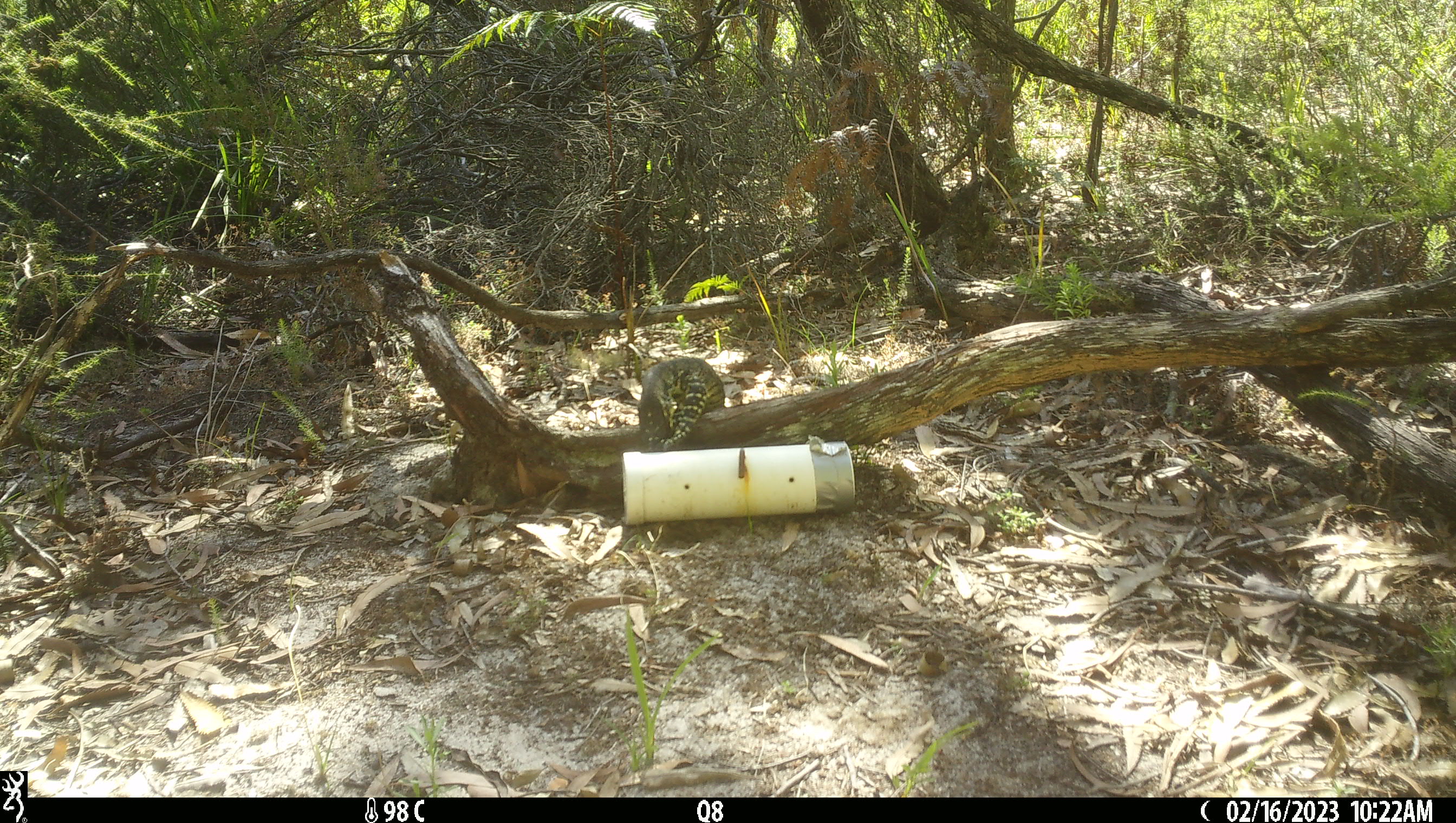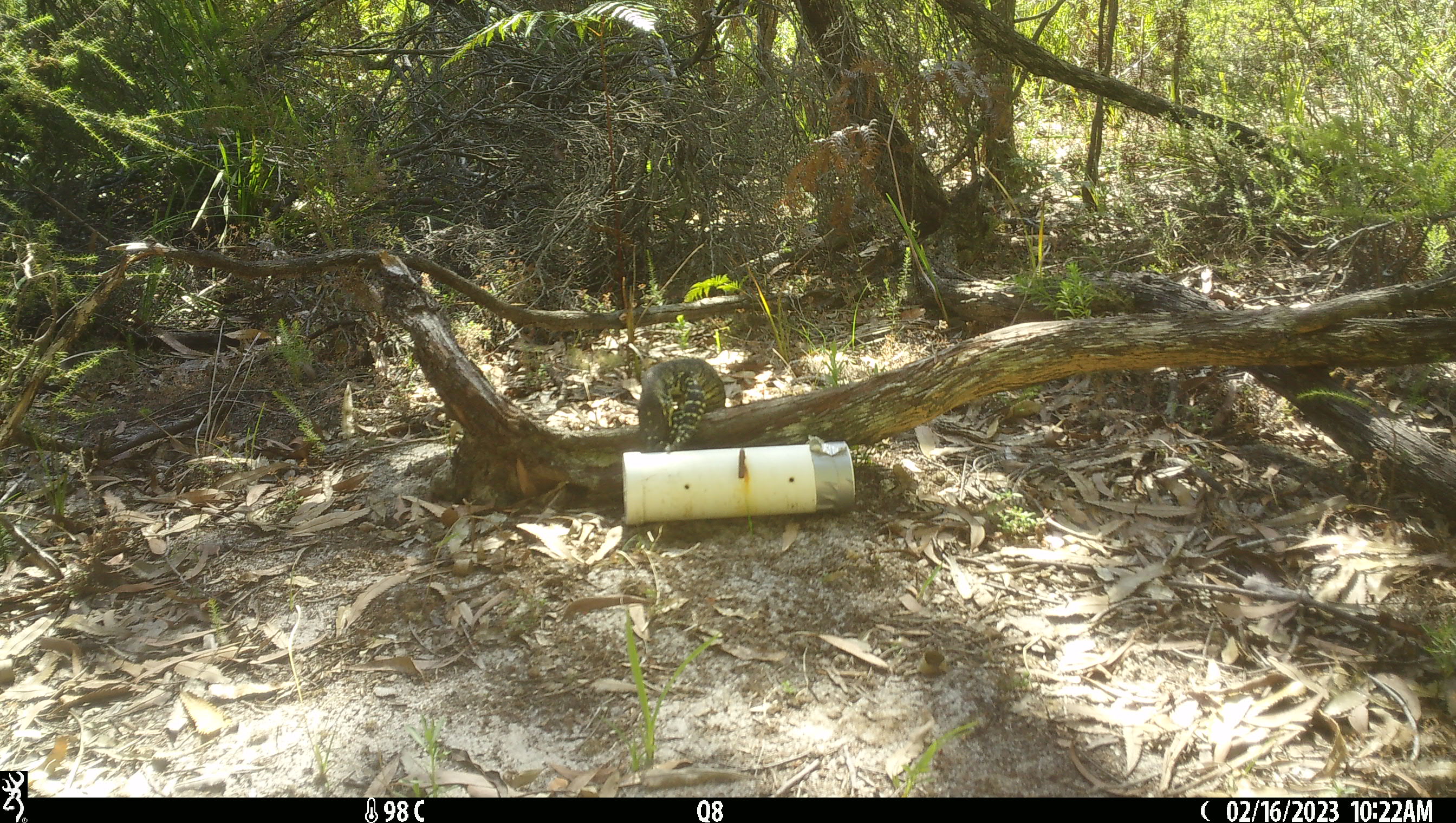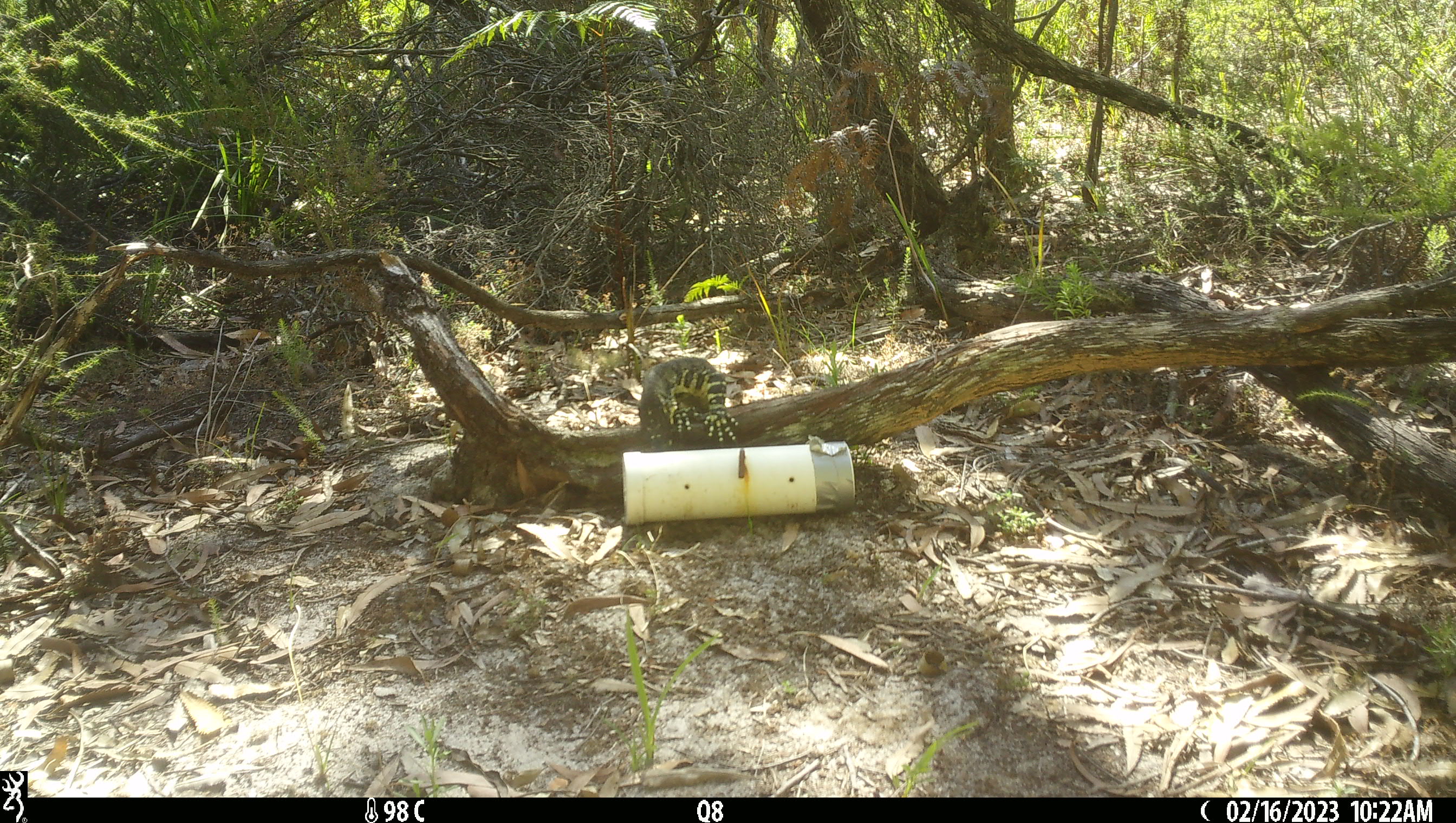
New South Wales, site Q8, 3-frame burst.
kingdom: Animalia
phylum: Chordata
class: Reptilia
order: Squamata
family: Varanidae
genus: Varanus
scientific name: Varanus varius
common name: lace monitor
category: goanna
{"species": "goanna (lace monitor) (Varanus varius)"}